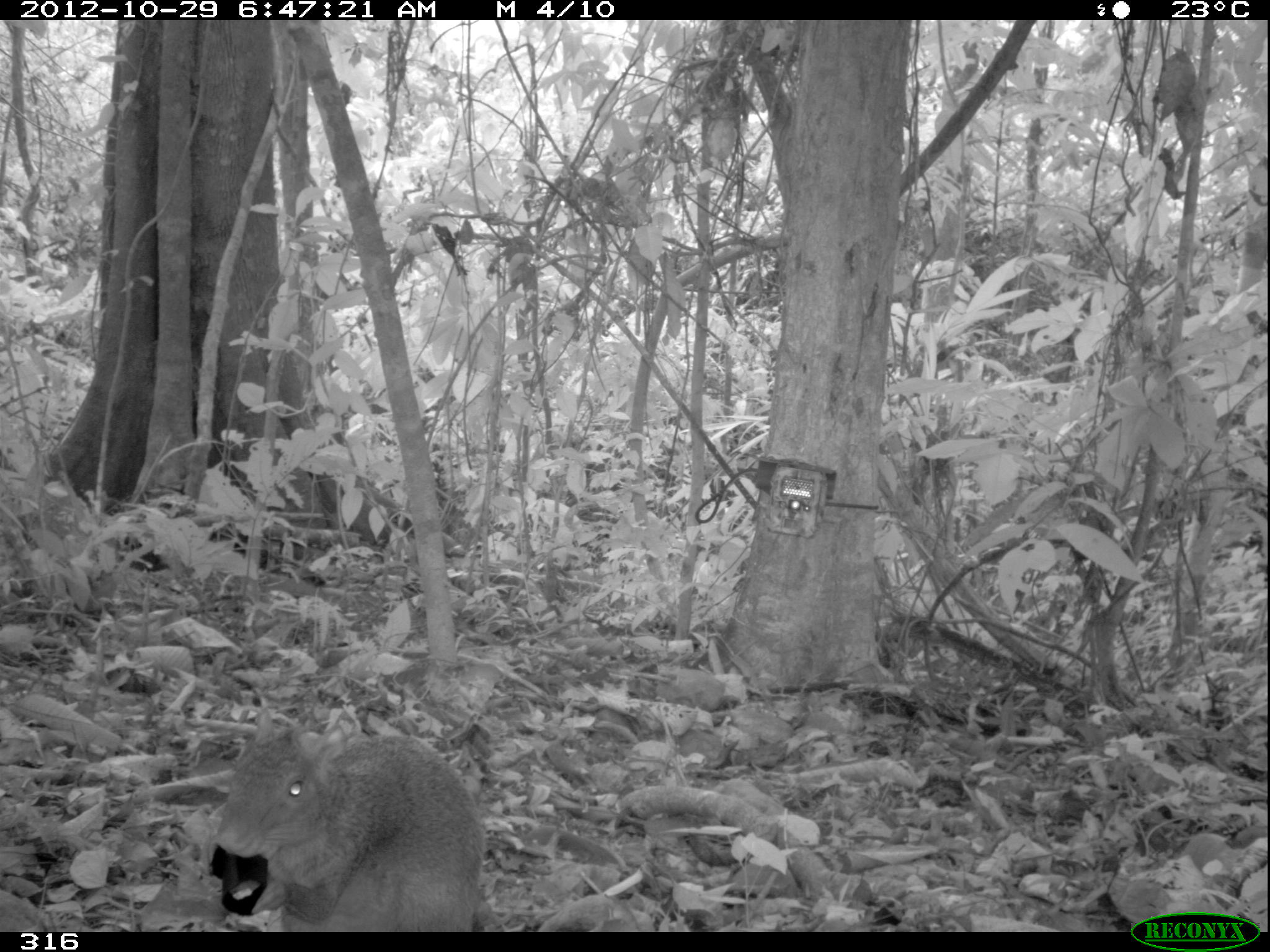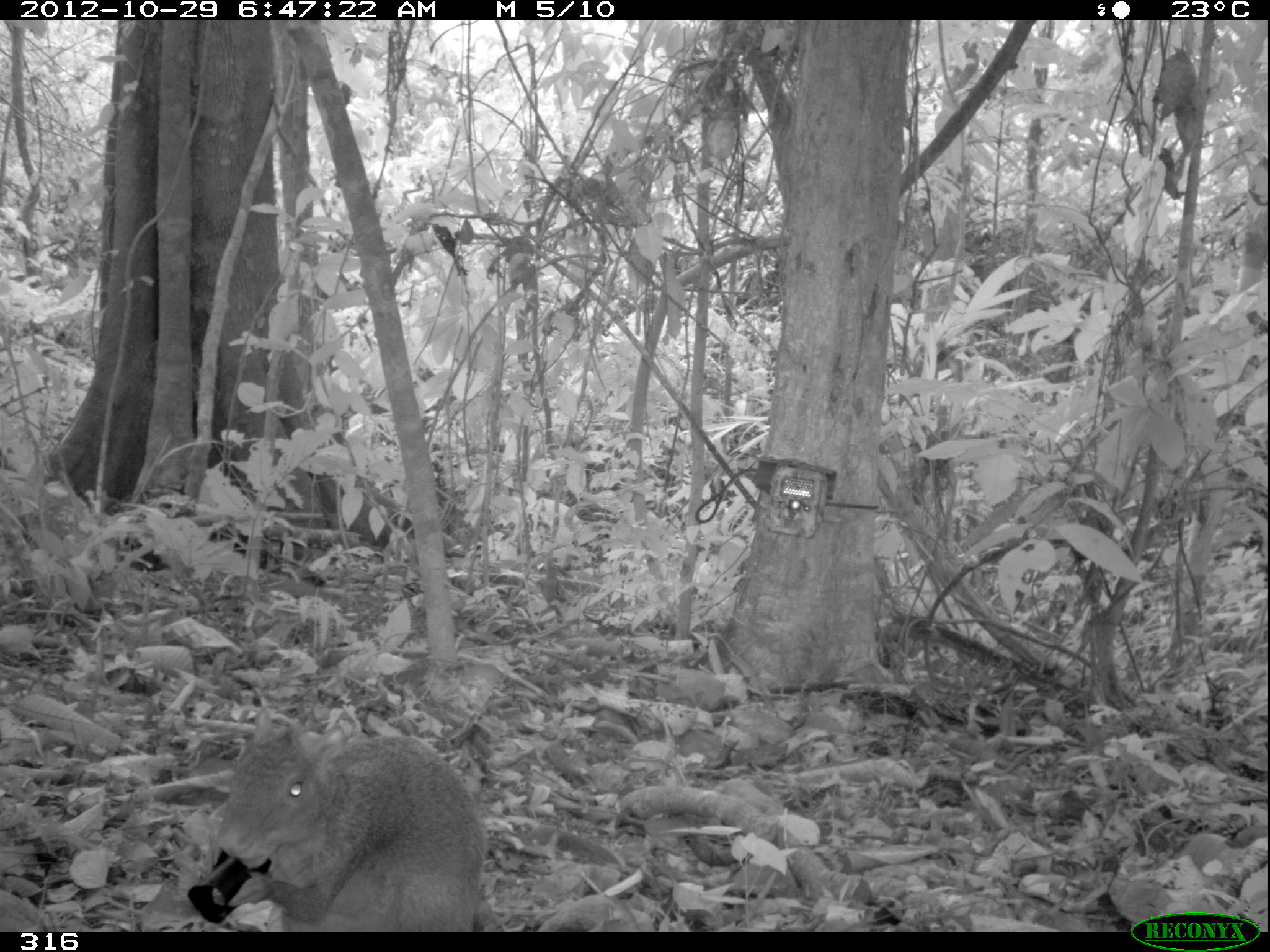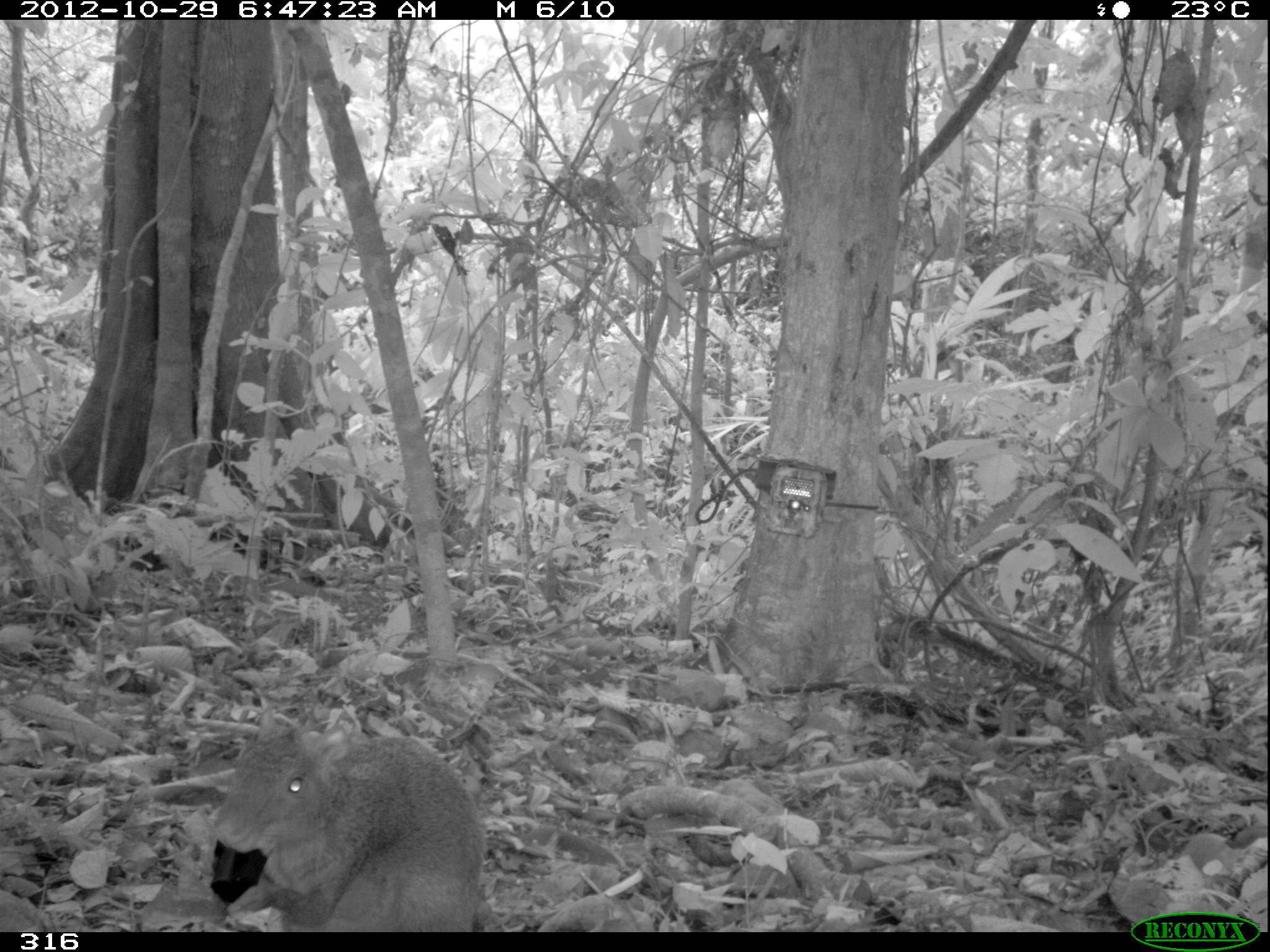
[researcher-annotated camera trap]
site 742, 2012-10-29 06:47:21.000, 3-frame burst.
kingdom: Animalia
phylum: Chordata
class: Mammalia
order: Rodentia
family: Dasyproctidae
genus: Dasyprocta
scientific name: Dasyprocta punctata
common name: central american agouti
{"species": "Dasyprocta punctata (central american agouti)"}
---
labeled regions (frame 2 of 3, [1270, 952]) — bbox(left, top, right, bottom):
dasyprocta punctata: bbox(208, 702, 486, 932)